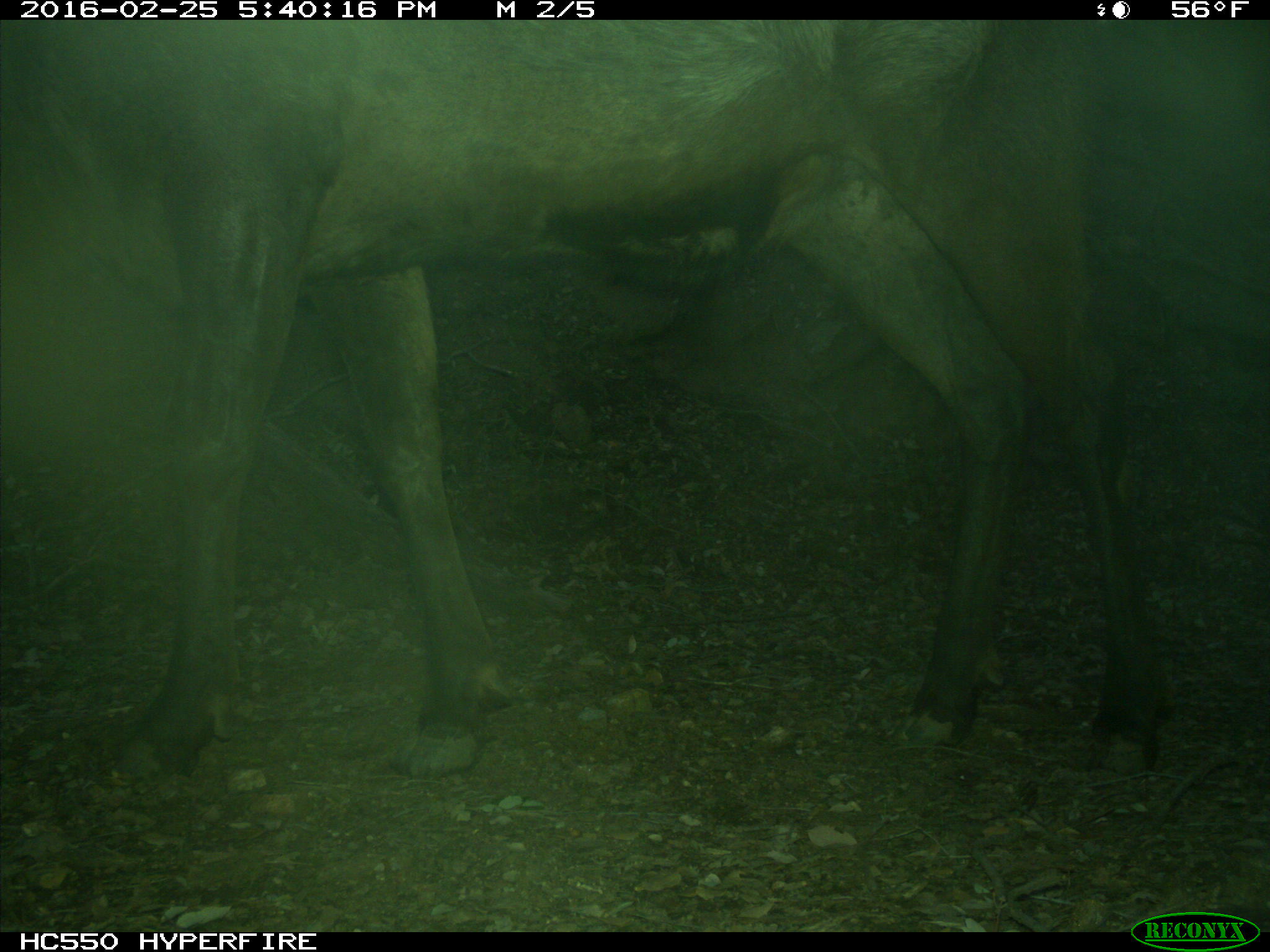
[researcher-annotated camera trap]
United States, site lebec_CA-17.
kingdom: Animalia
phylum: Chordata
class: Mammalia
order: Artiodactyla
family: Cervidae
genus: Cervus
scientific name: Cervus canadensis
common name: elk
Cervus canadensis (elk).